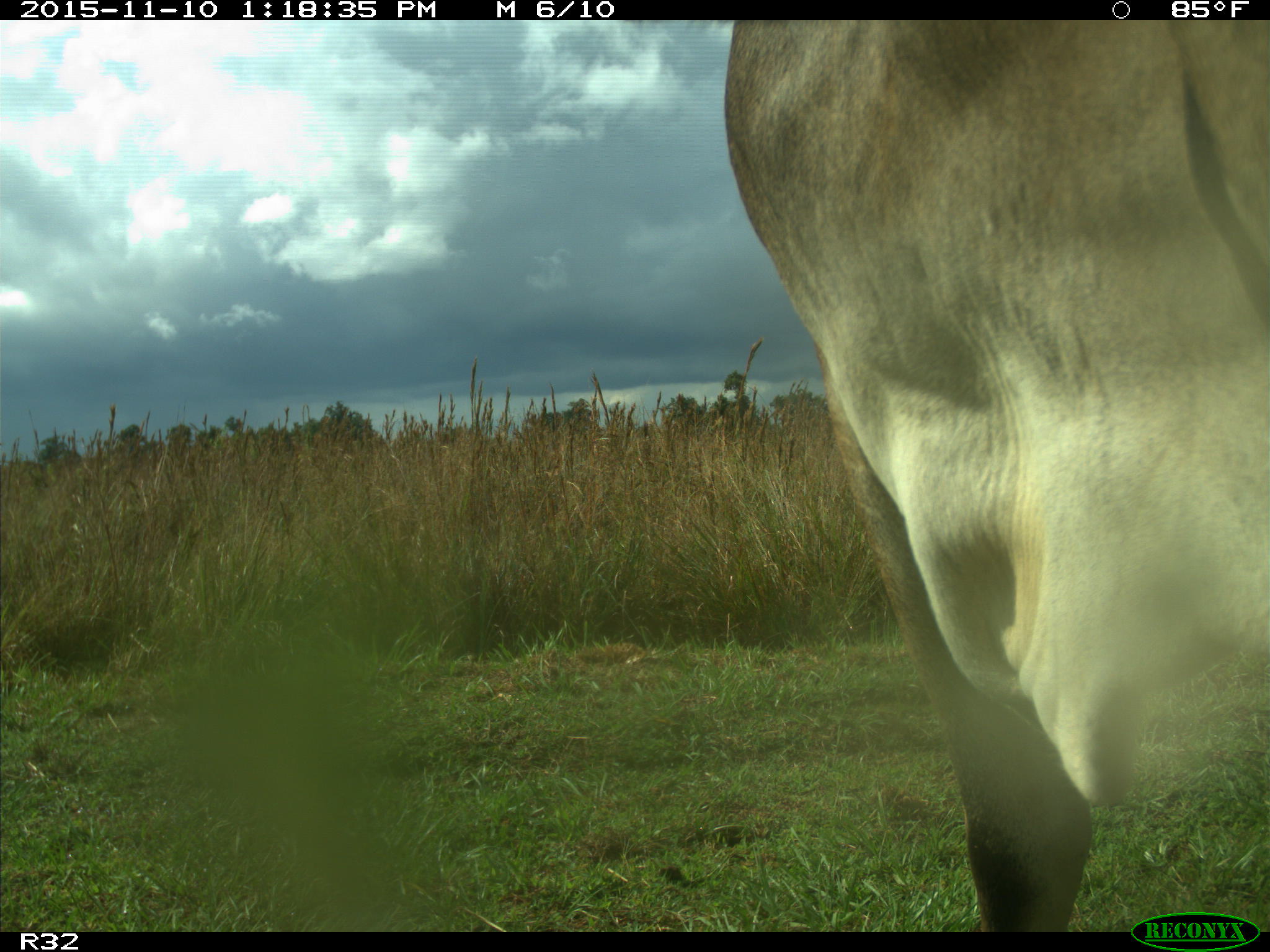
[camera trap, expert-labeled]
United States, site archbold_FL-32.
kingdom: Animalia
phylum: Chordata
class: Mammalia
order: Artiodactyla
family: Bovidae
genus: Bos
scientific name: Bos taurus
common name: domestic cow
Bos taurus (domestic cow).